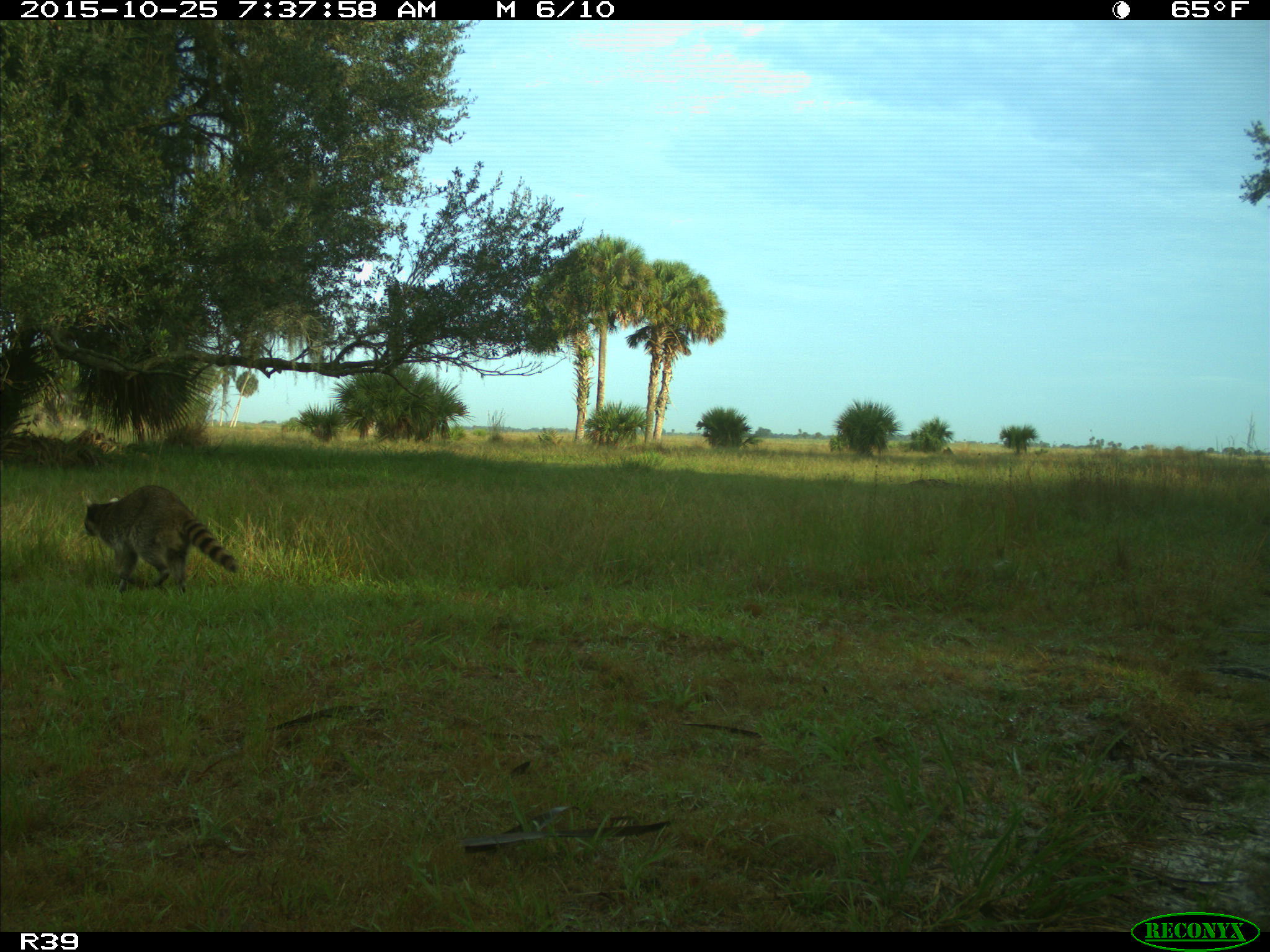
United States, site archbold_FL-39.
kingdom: Animalia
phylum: Chordata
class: Mammalia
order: Carnivora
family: Procyonidae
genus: Procyon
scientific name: Procyon lotor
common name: common raccoon